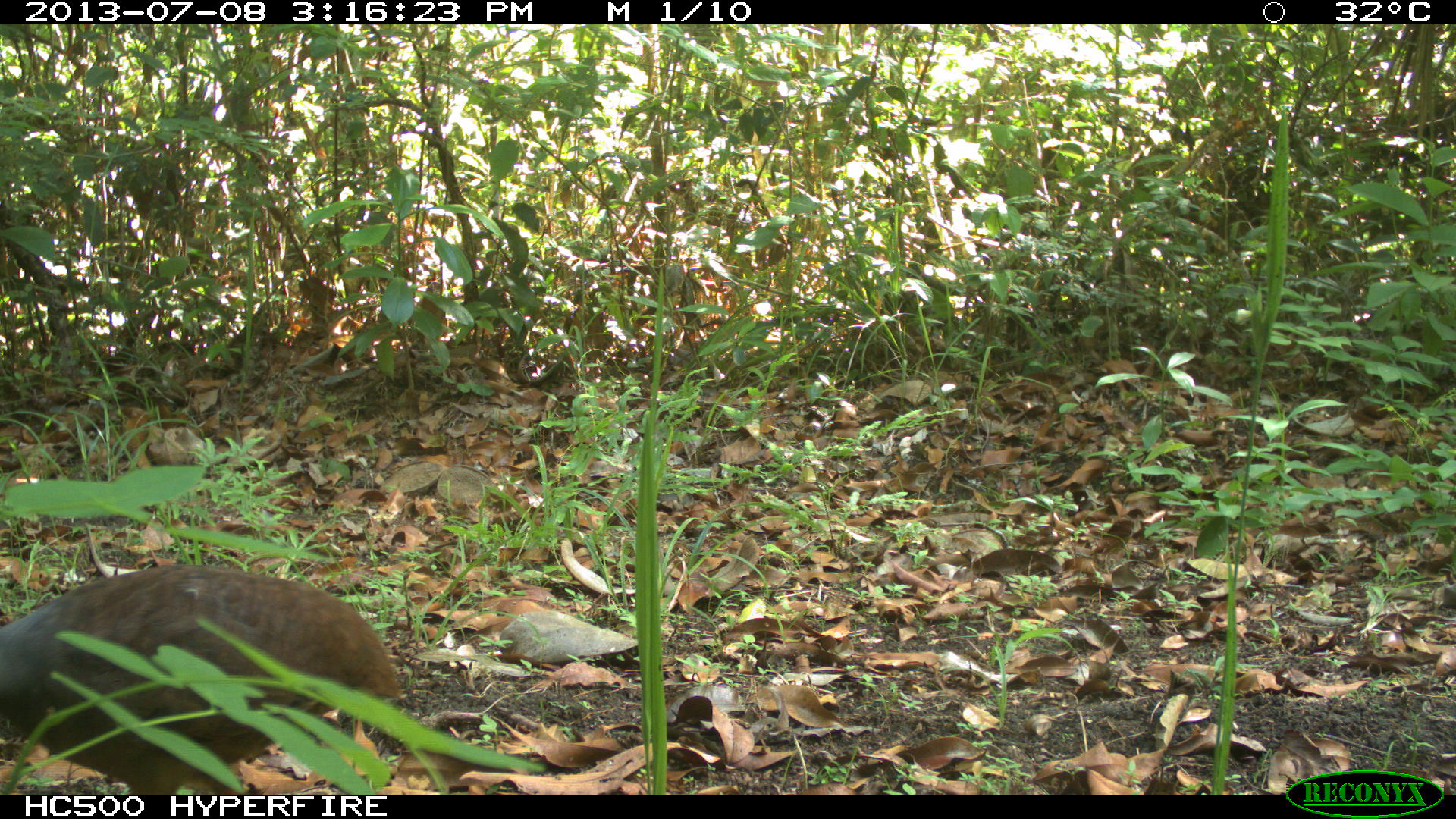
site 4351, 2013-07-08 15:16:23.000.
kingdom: Animalia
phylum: Chordata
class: Aves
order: Tinamiformes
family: Tinamidae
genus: Tinamus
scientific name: Tinamus major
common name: great tinamou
Tinamus major (great tinamou), count 1.